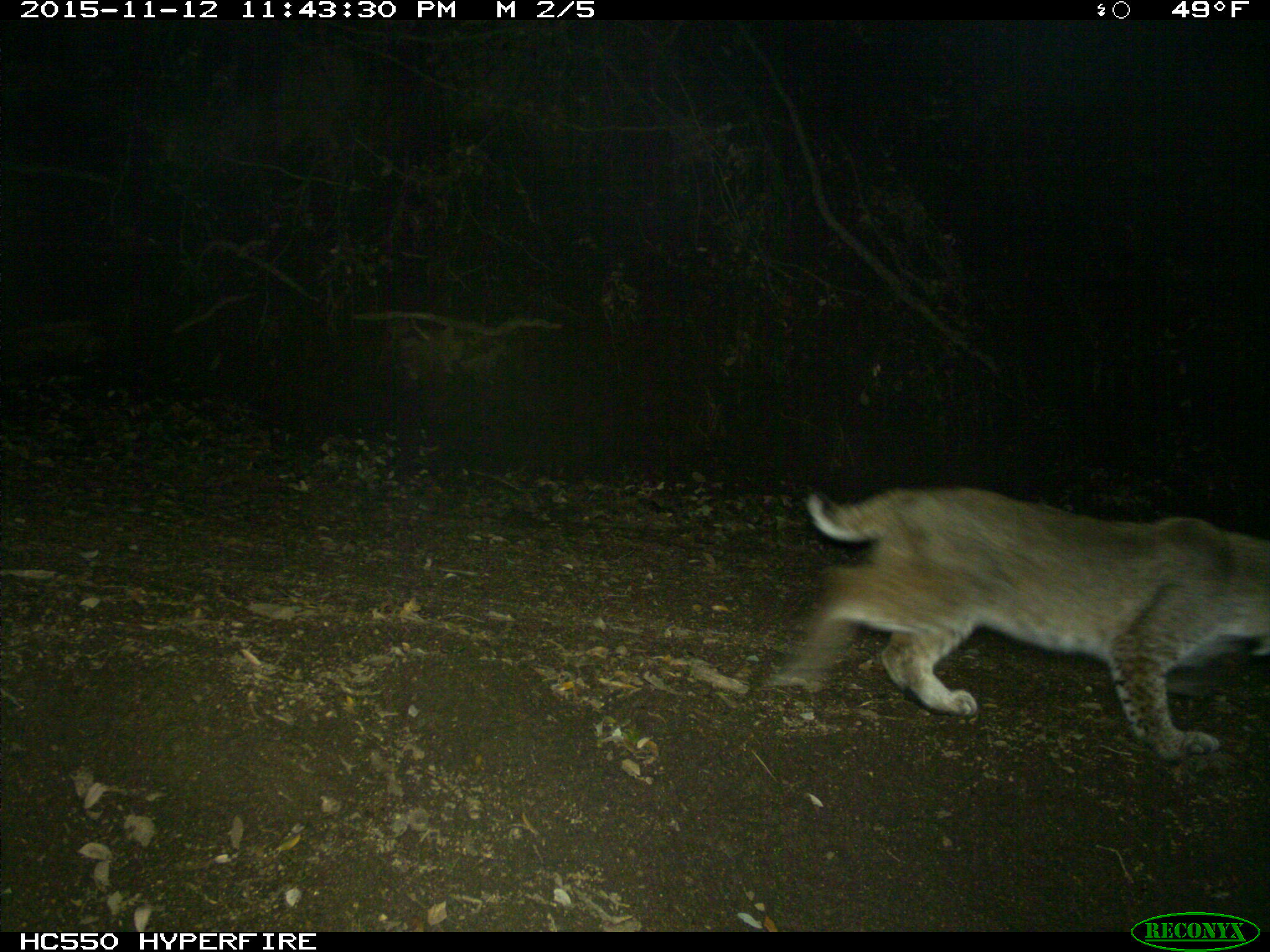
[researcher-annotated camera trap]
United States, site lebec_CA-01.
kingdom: Animalia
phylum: Chordata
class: Mammalia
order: Carnivora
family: Felidae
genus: Lynx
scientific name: Lynx rufus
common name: bobcat